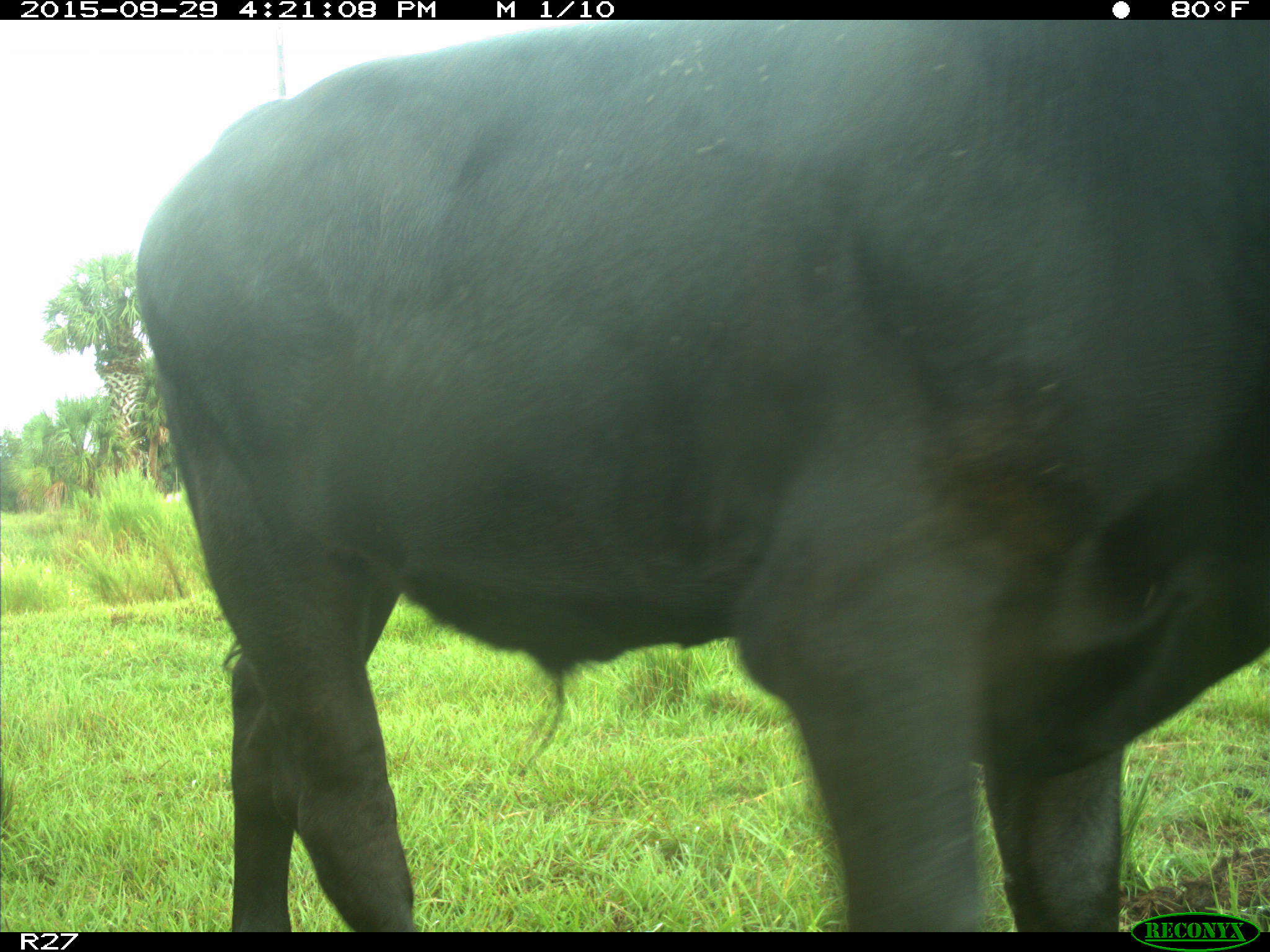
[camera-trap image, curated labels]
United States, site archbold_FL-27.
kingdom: Animalia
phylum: Chordata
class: Mammalia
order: Artiodactyla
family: Bovidae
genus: Bos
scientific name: Bos taurus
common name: domestic cow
Bos taurus (domestic cow).